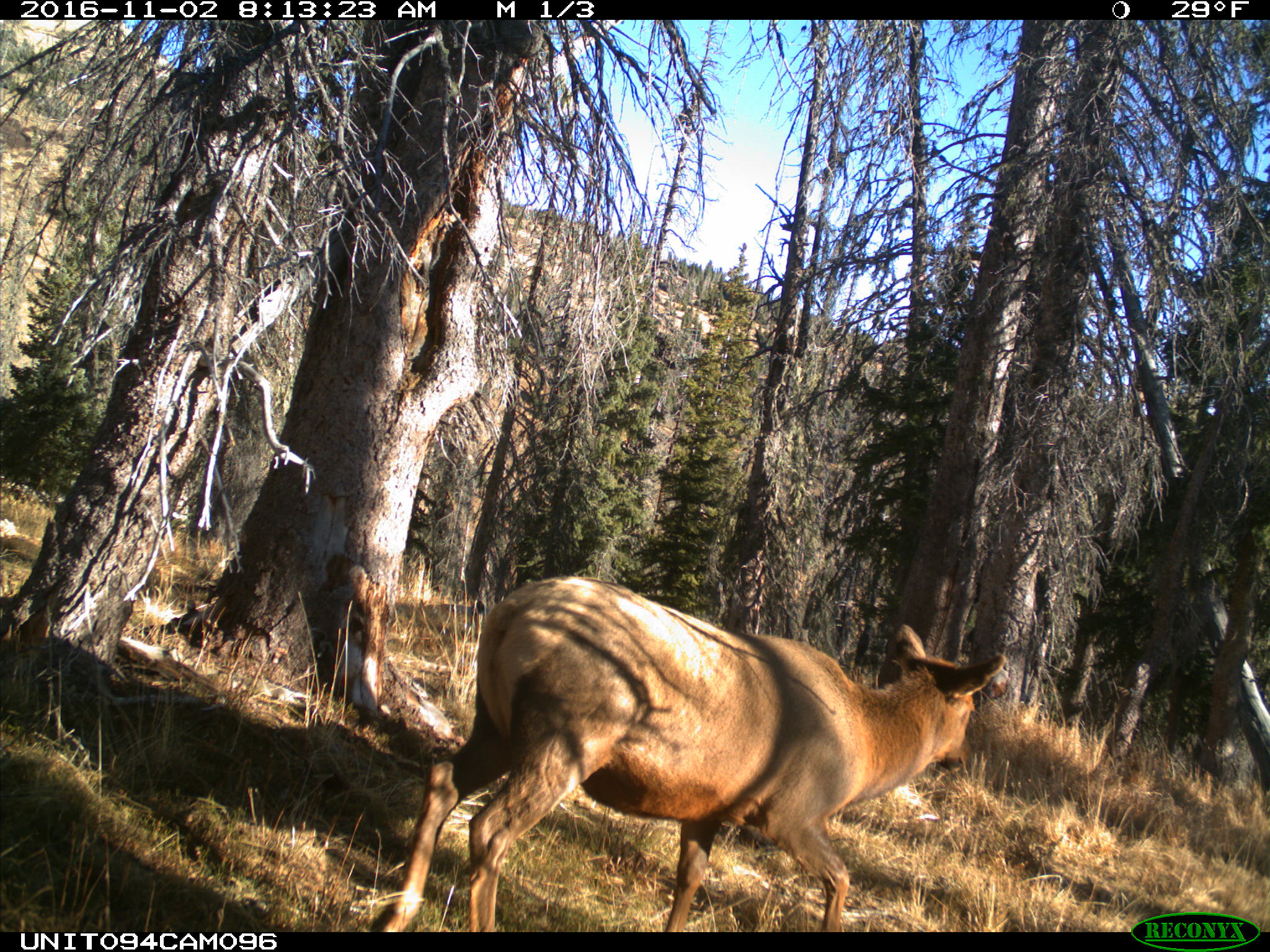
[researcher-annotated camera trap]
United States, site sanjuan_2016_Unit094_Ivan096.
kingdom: Animalia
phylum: Chordata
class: Mammalia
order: Artiodactyla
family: Cervidae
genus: Cervus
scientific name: Cervus elaphus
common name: red deer